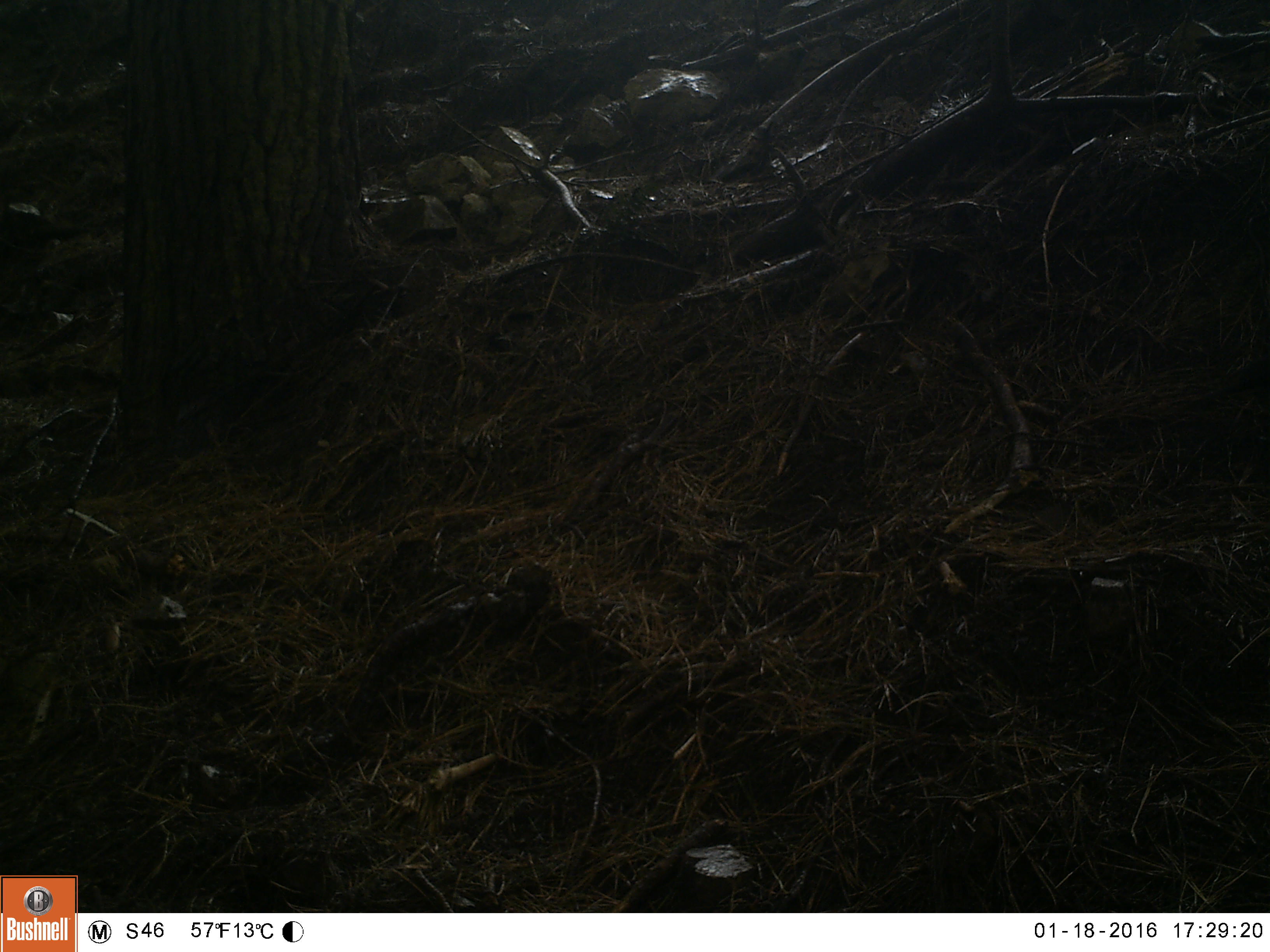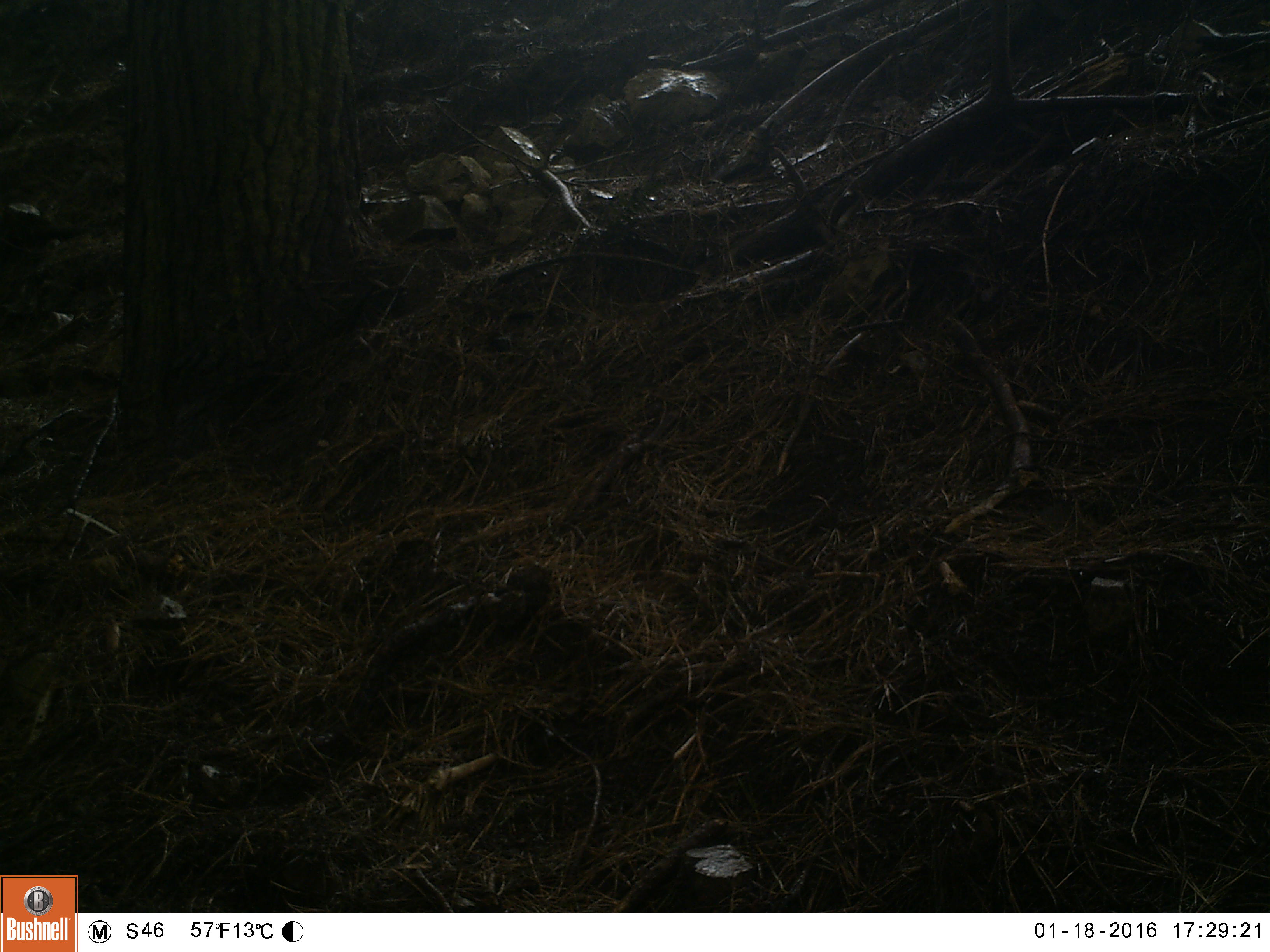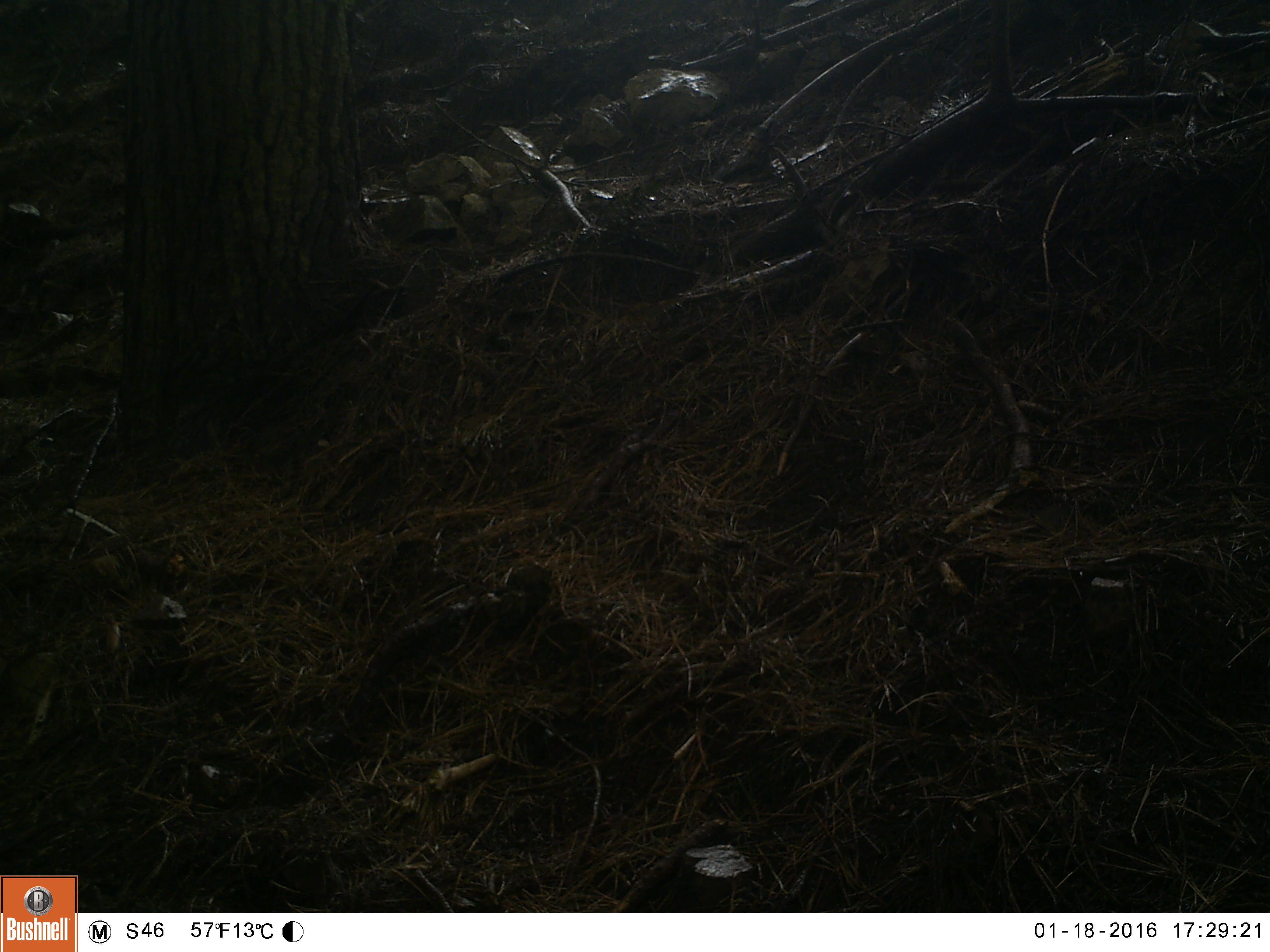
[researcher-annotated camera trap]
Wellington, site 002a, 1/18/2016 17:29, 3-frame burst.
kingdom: Animalia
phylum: Chordata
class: Aves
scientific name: Aves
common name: bird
Bird (Aves).